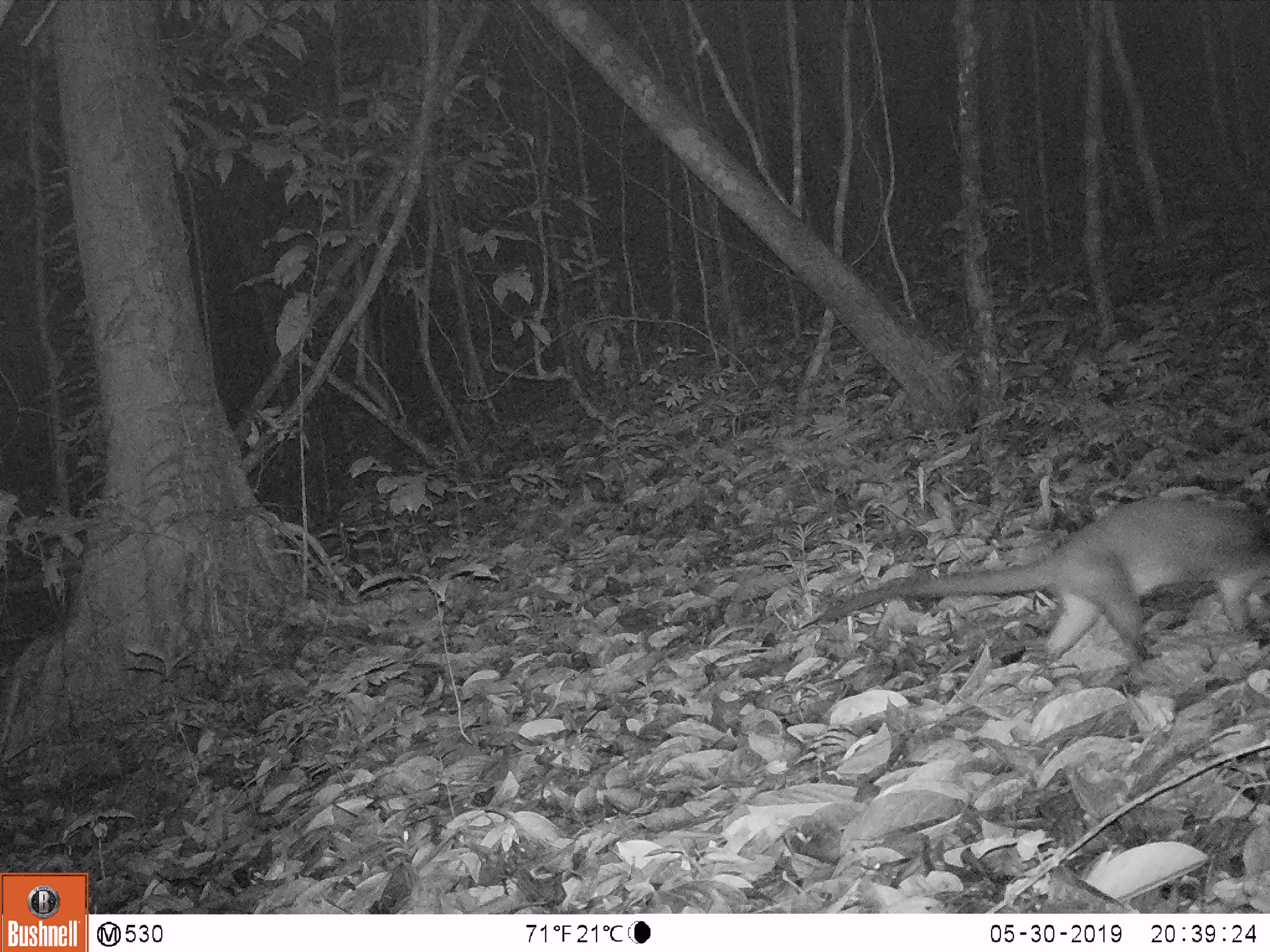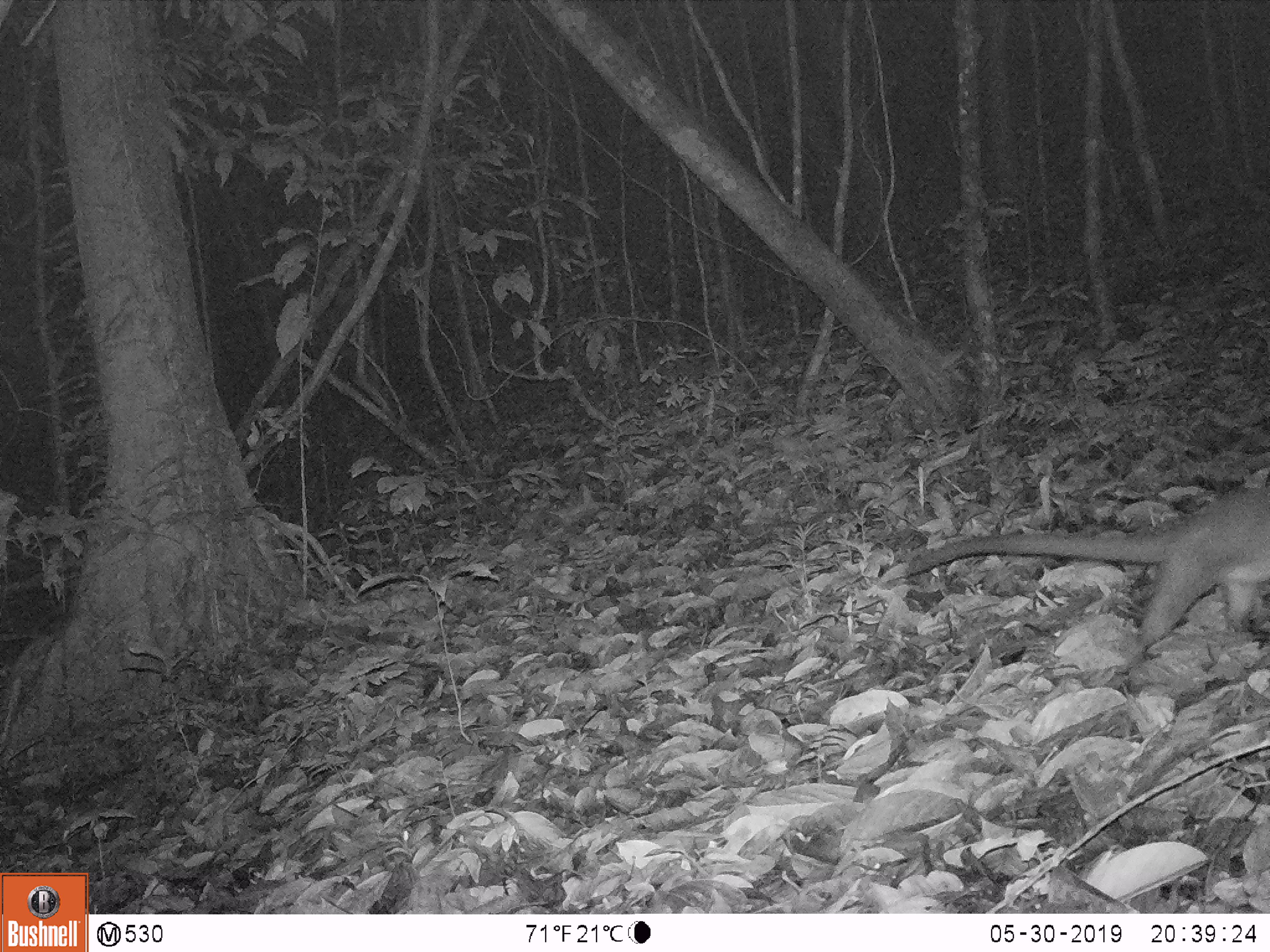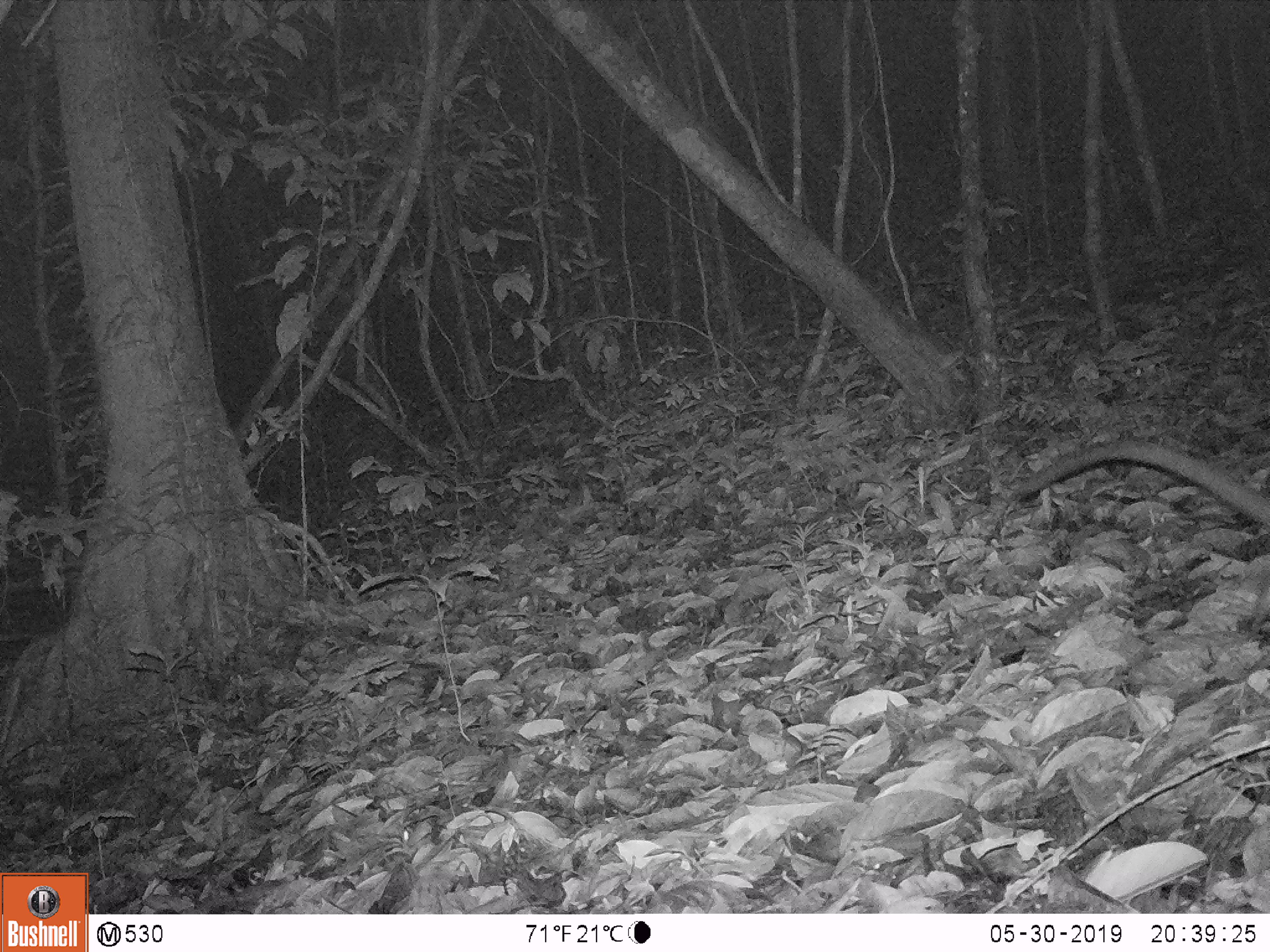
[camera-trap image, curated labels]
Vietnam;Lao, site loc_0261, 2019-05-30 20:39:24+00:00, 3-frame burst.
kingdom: Animalia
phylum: Chordata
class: Mammalia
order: Carnivora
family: Viverridae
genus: Paguma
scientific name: Paguma larvata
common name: masked palm civet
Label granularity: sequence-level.